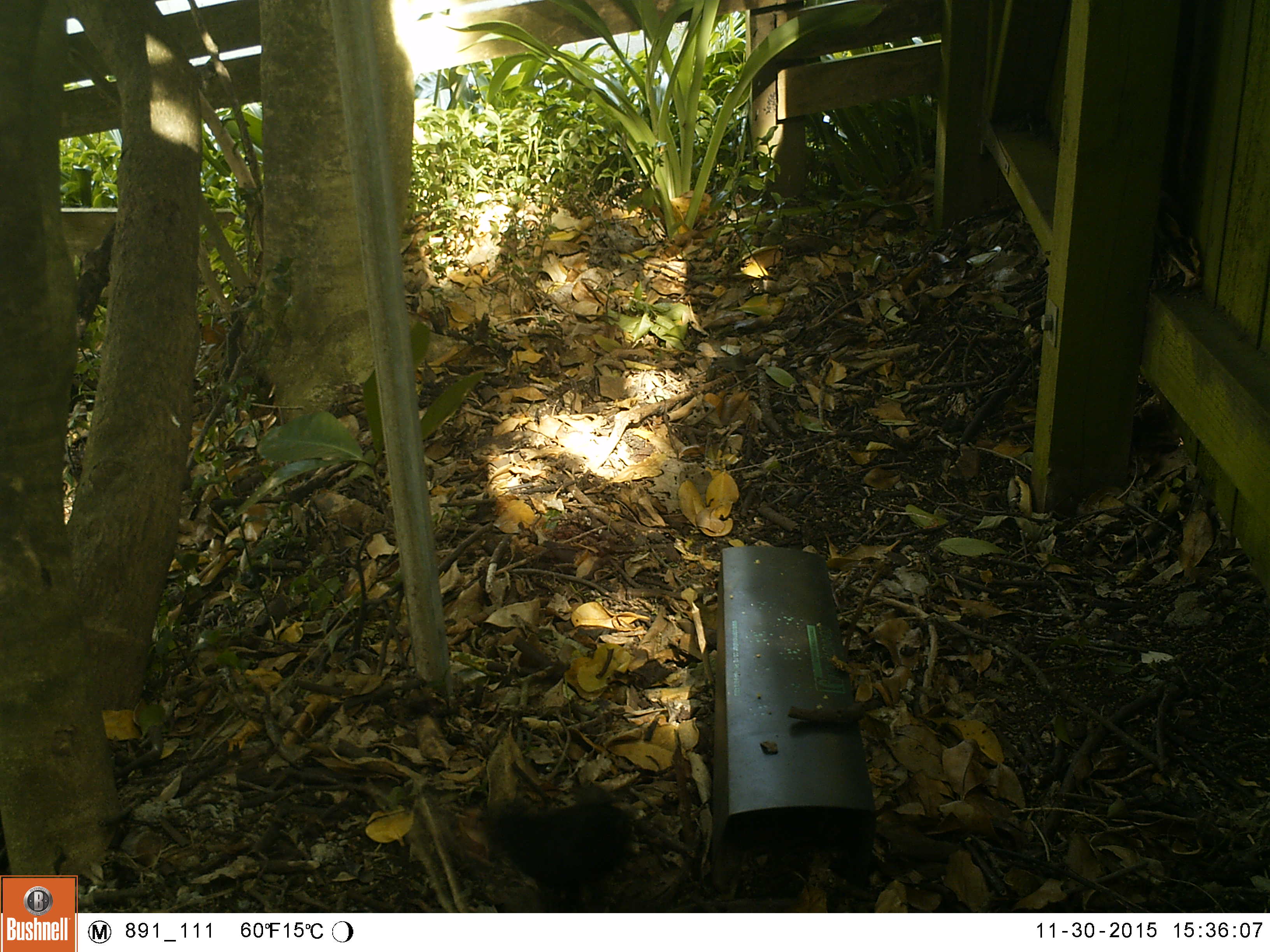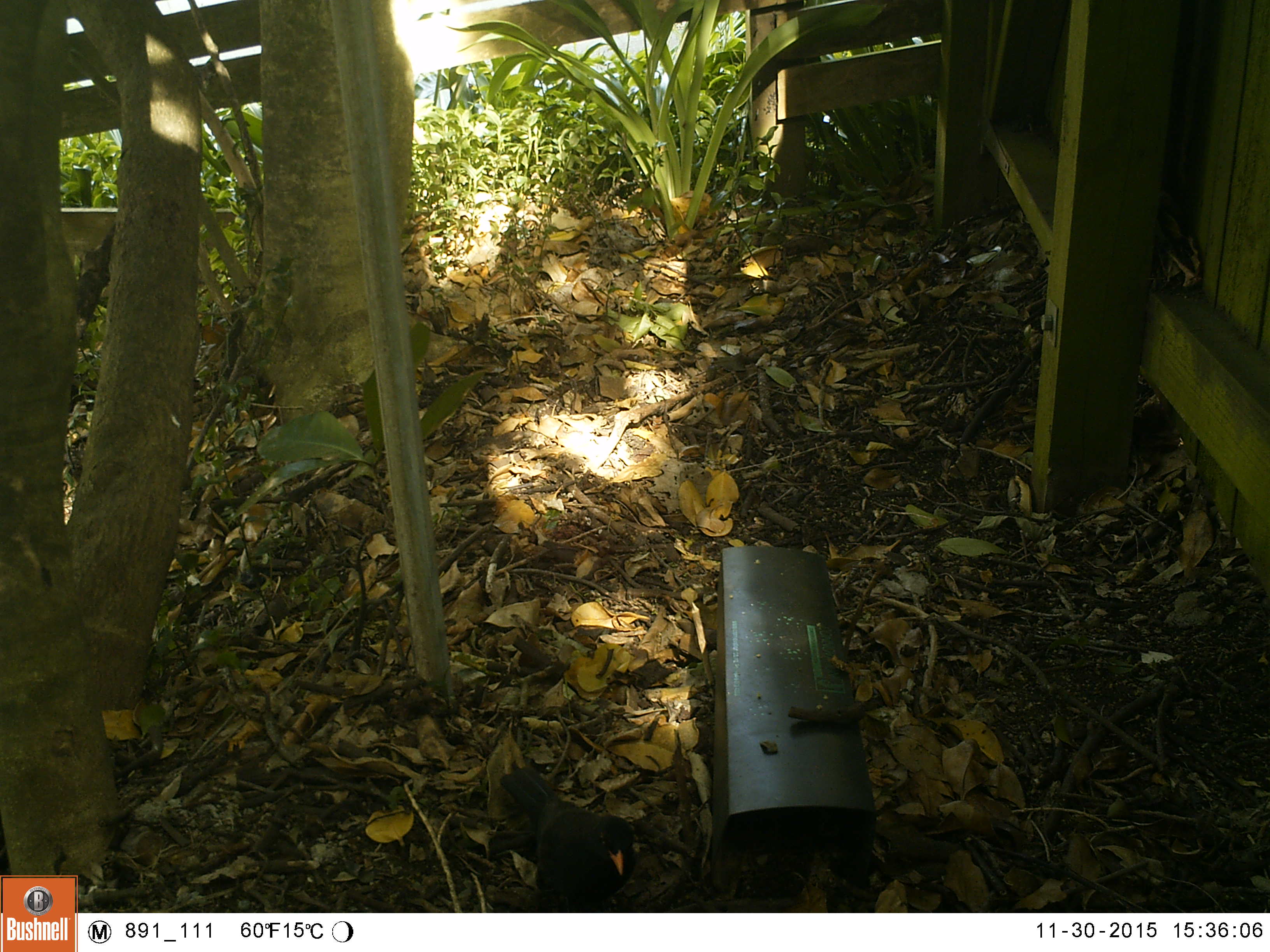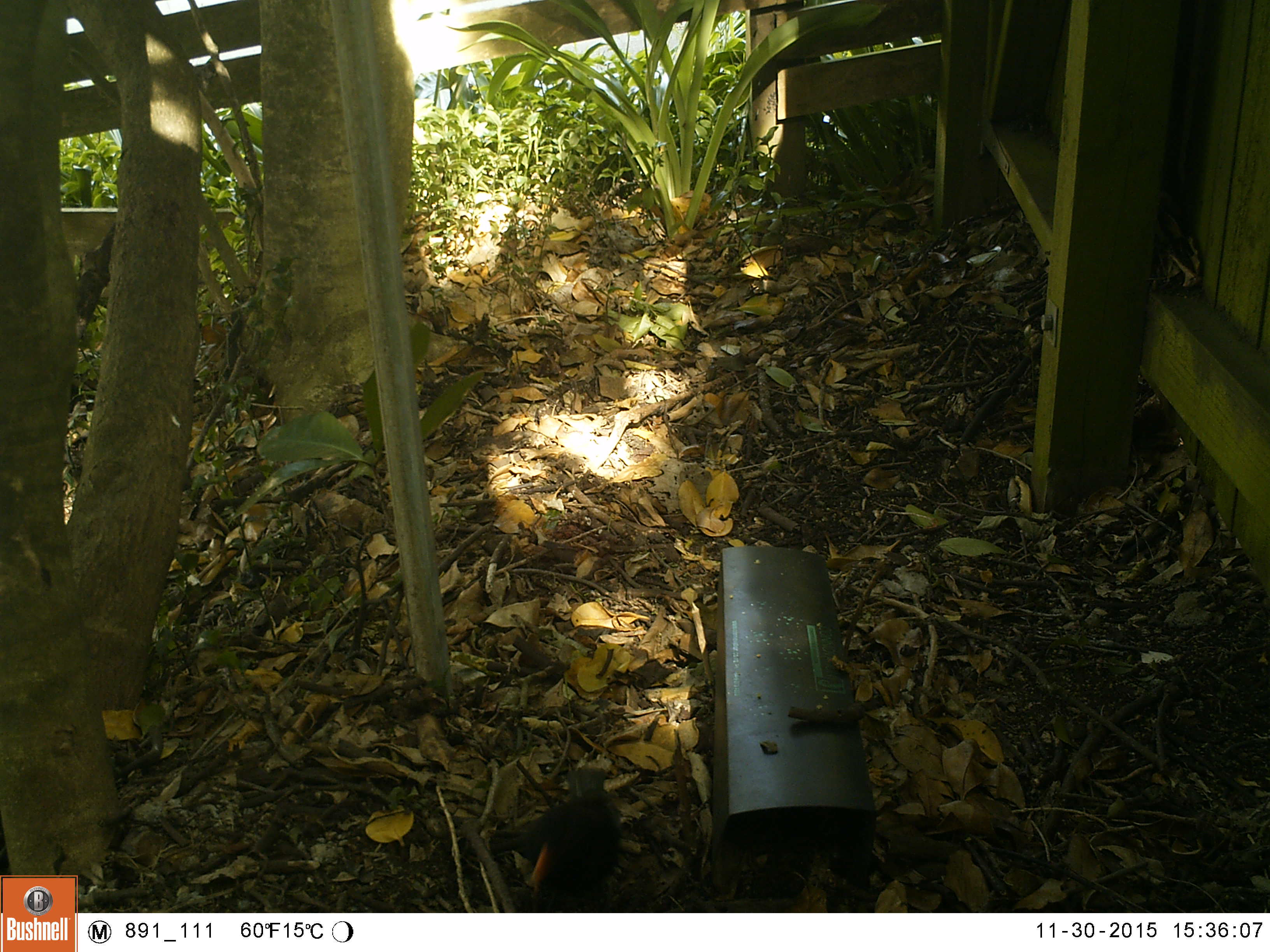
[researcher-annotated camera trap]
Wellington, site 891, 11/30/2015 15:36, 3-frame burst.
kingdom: Animalia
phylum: Chordata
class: Aves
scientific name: Aves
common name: bird